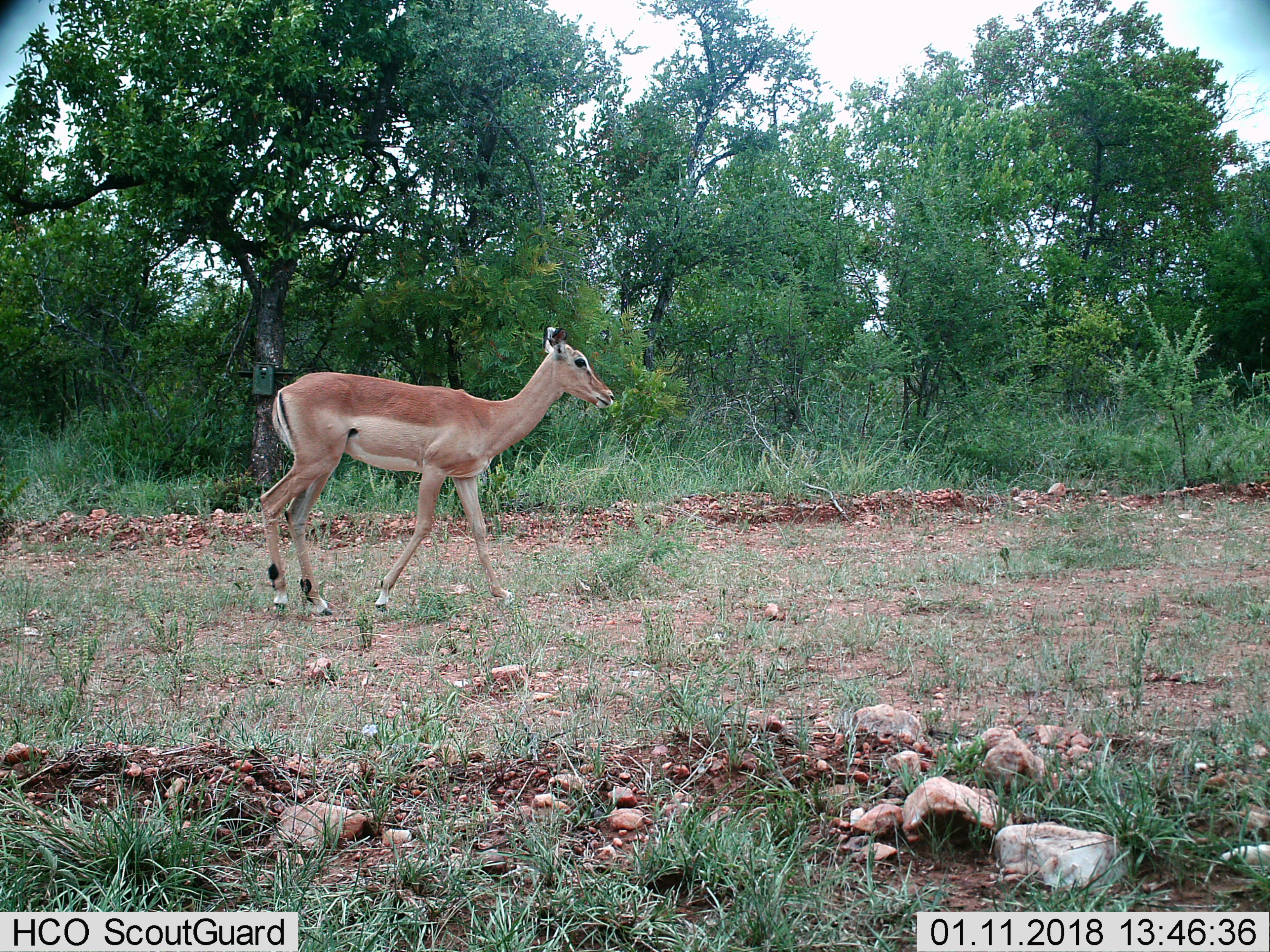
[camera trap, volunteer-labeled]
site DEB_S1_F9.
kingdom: Animalia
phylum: Chordata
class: Mammalia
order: Artiodactyla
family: Bovidae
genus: Aepyceros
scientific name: Aepyceros melampus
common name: impala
Impala (Aepyceros melampus), count 1. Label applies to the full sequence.